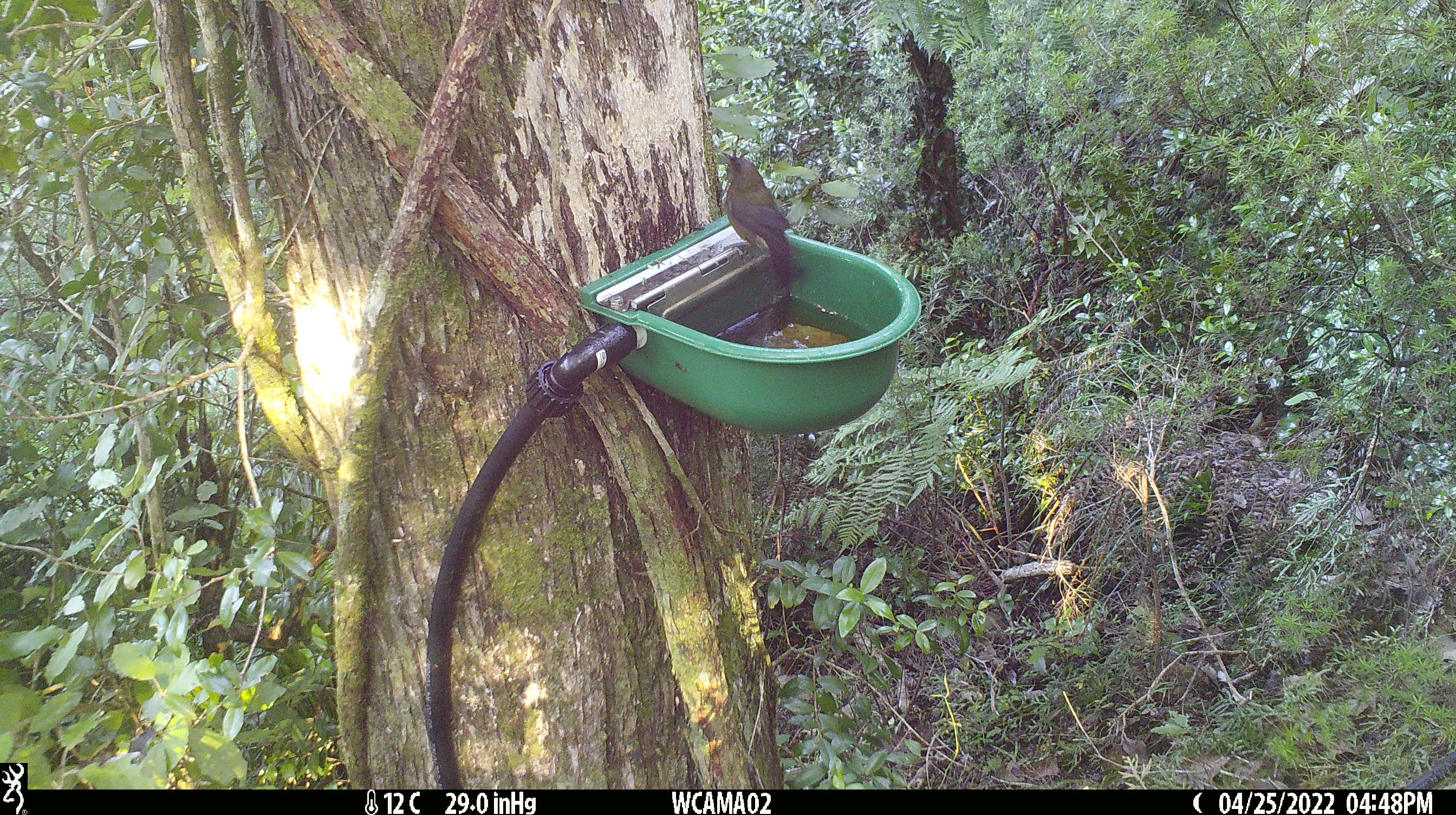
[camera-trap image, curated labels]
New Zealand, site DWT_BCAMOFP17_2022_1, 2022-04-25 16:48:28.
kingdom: Animalia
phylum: Chordata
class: Aves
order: Passeriformes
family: Meliphagidae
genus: Anthornis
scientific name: Anthornis melanura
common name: new zealand bellbird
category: bellbird